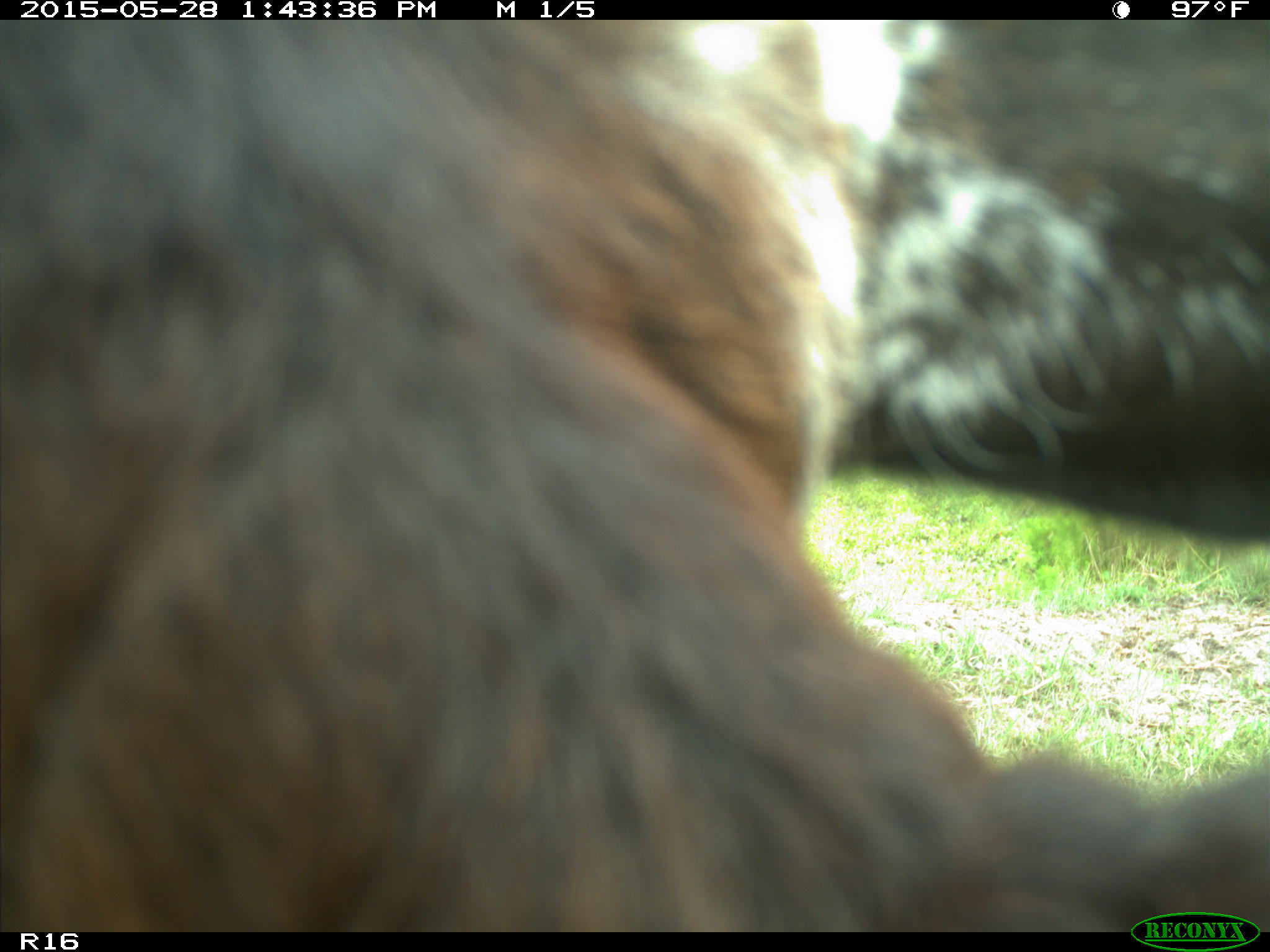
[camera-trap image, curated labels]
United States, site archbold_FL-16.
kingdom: Animalia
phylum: Chordata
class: Mammalia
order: Artiodactyla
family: Bovidae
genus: Bos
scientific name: Bos taurus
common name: domestic cow